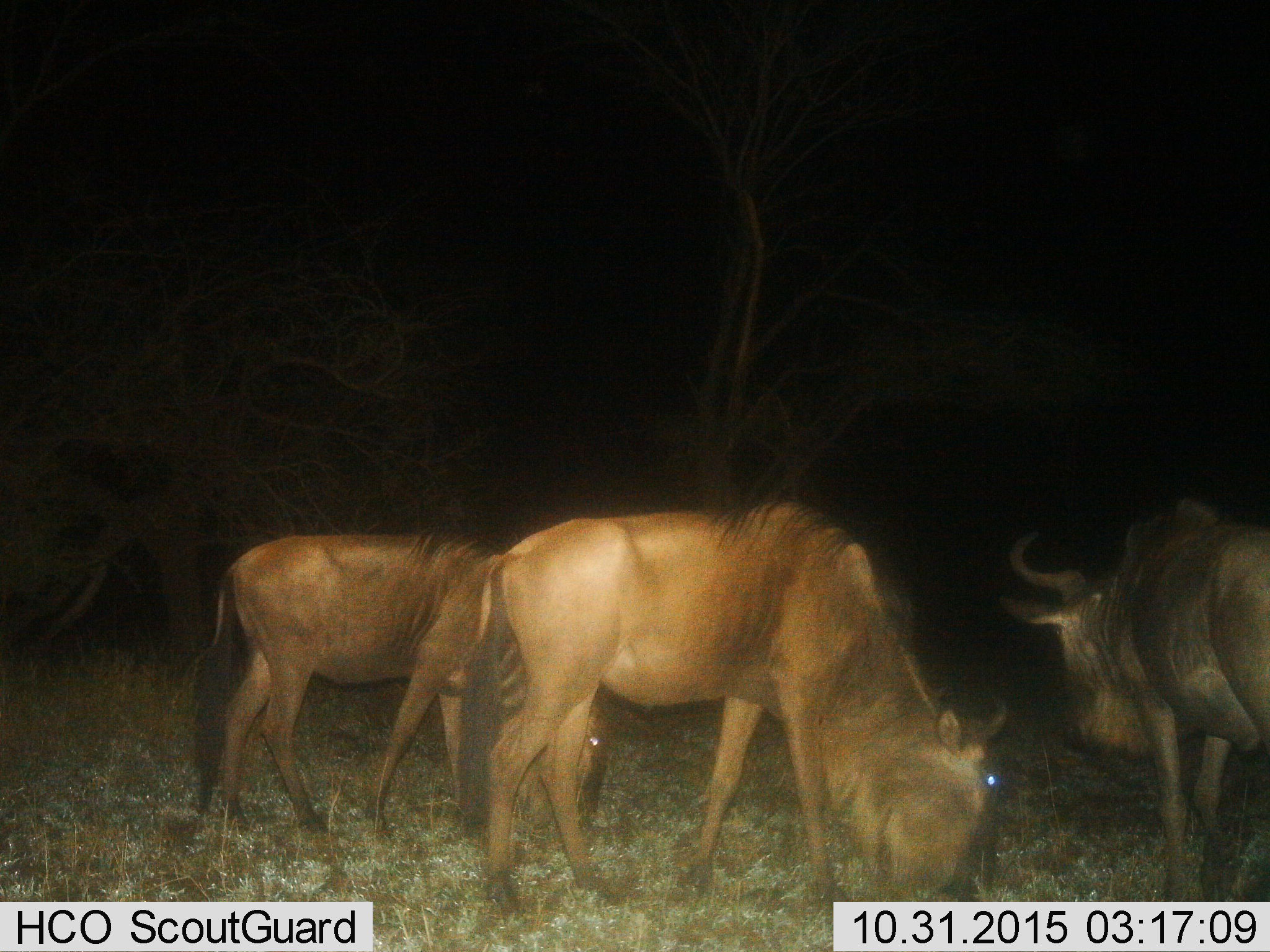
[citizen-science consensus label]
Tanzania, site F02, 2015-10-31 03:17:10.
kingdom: Animalia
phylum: Chordata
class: Mammalia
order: Artiodactyla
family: Bovidae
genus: Connochaetes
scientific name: Connochaetes taurinus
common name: blue wildebeest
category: wildebeest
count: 3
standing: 56%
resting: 0%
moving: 31%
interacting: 0%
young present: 0%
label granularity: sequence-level